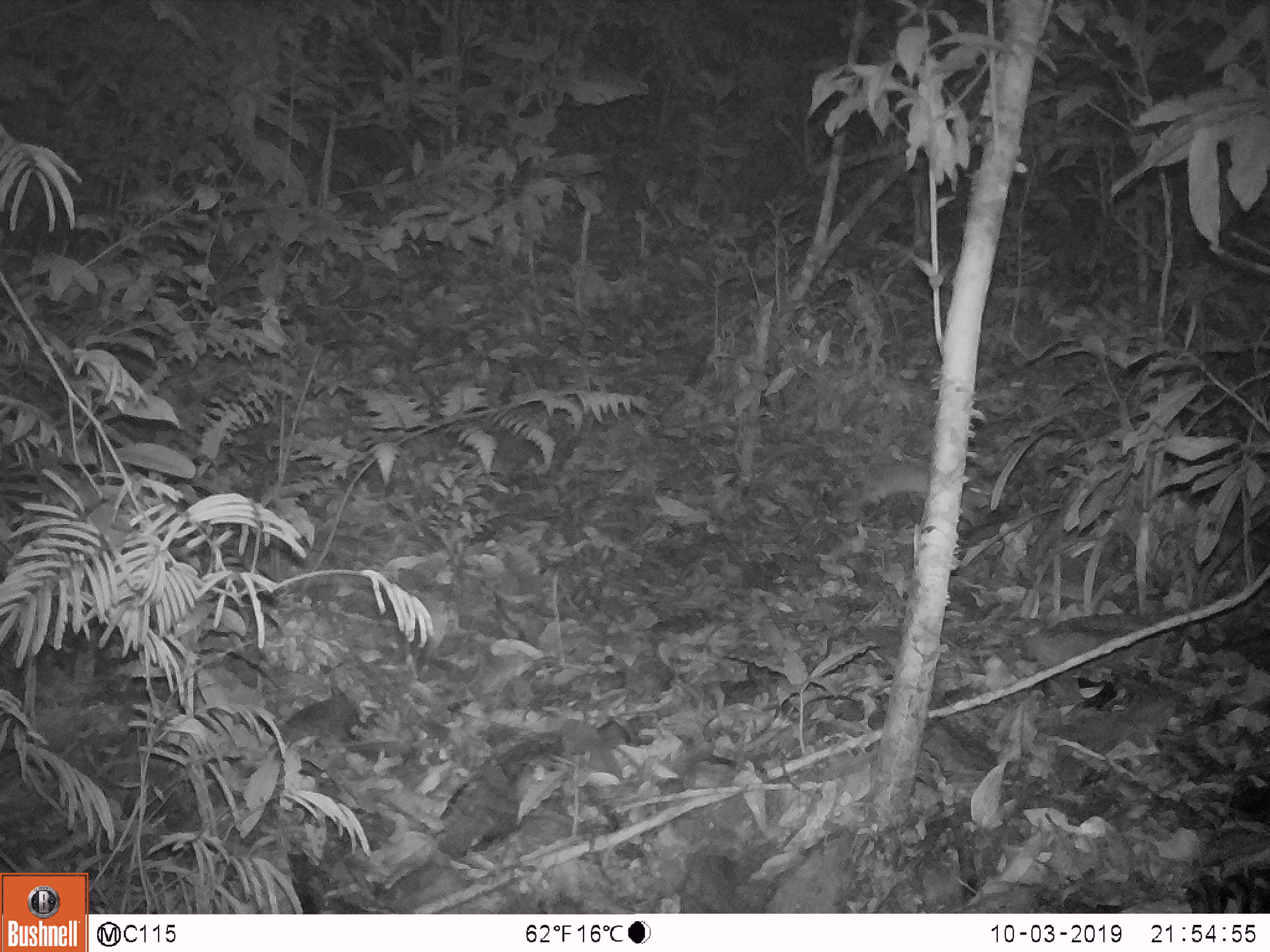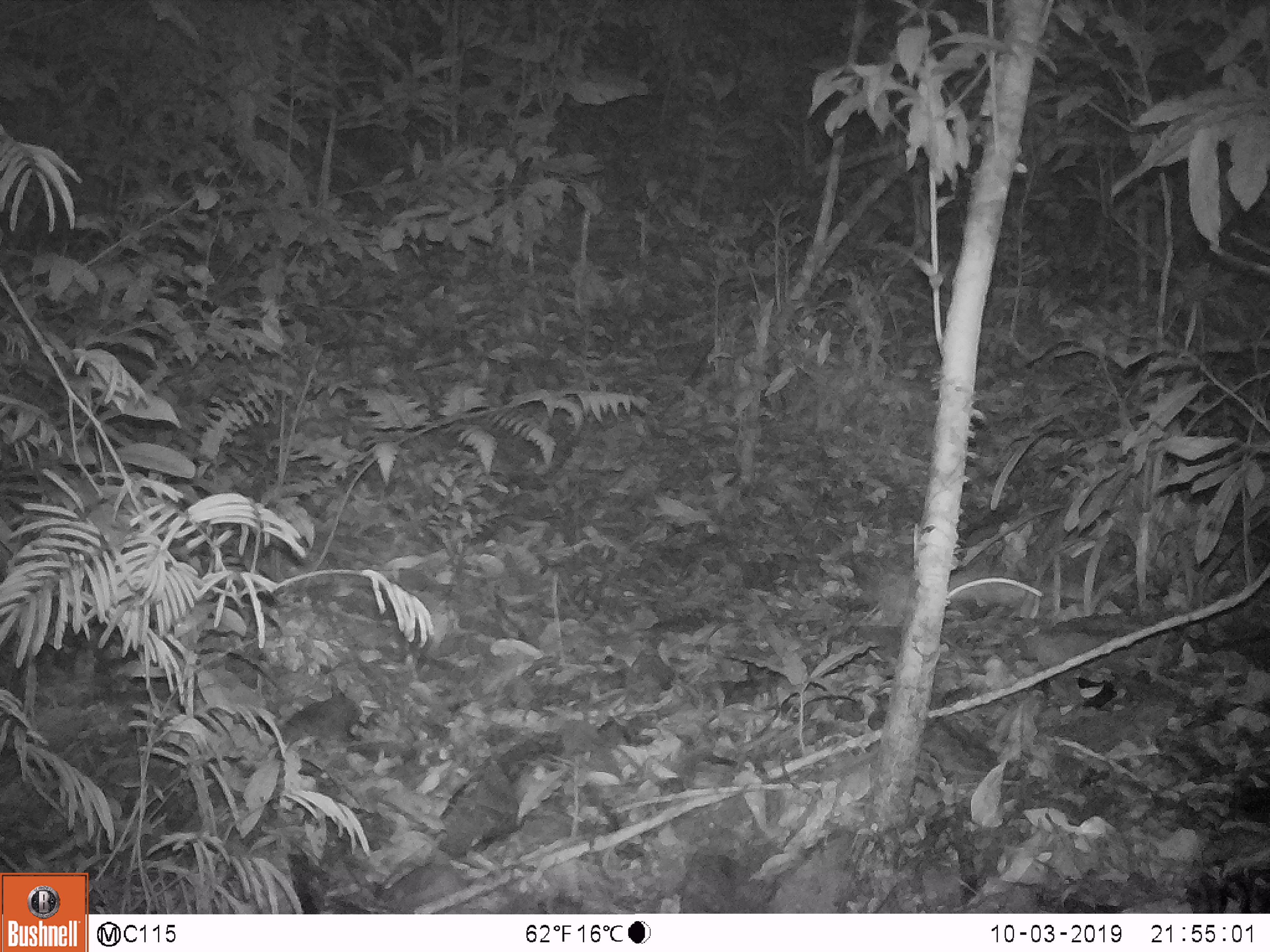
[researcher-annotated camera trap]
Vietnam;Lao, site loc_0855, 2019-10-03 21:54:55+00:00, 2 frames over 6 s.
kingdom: Animalia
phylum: Chordata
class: Mammalia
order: Rodentia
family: Muridae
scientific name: Muridae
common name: old-world mice and rats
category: unidentified murid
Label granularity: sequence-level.